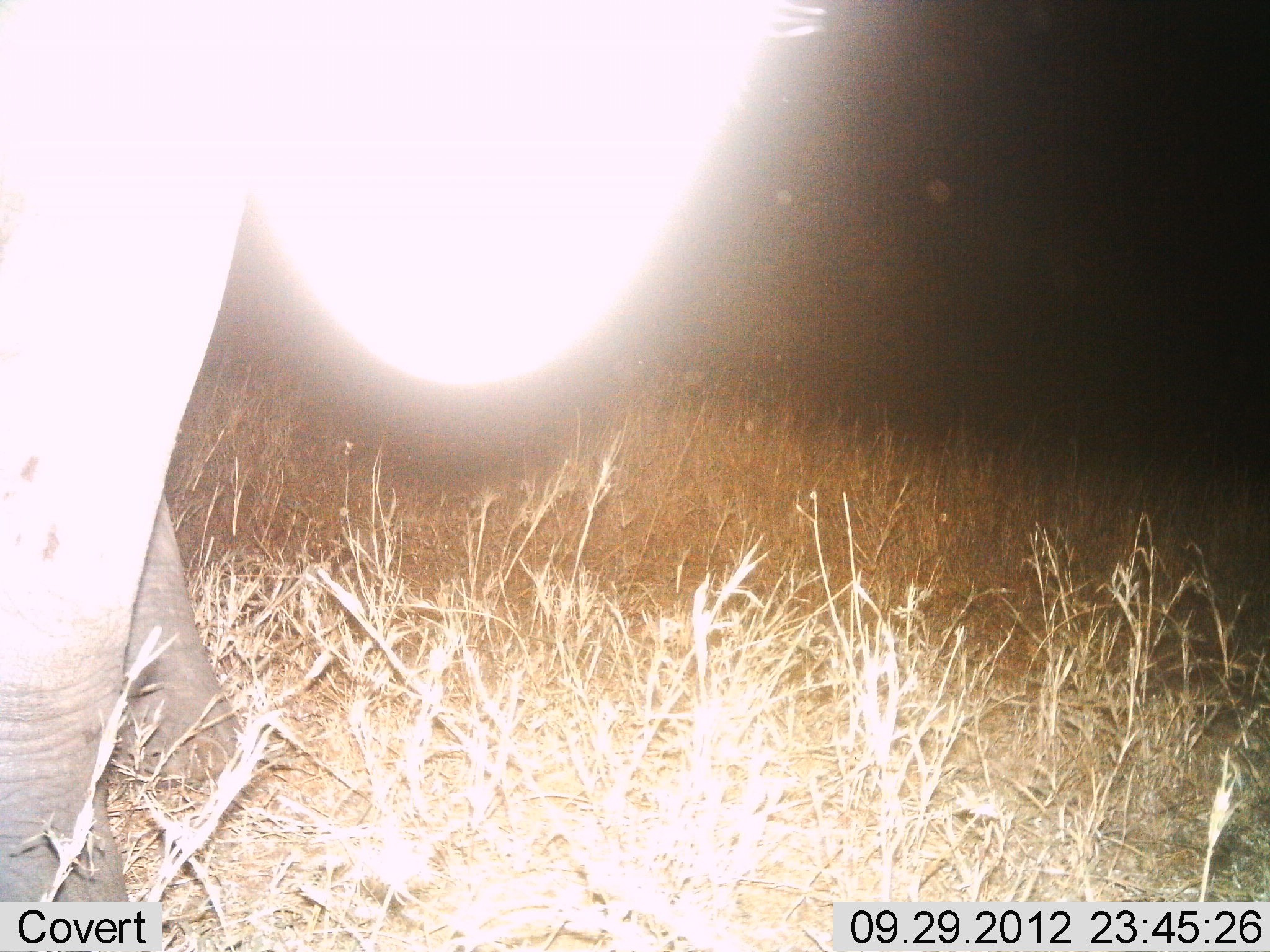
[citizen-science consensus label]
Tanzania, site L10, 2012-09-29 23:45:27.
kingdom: Animalia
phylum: Chordata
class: Mammalia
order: Proboscidea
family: Elephantidae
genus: Loxodonta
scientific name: Loxodonta africana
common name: african bush elephant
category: elephant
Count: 1.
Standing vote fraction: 80%.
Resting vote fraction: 0%.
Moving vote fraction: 20%.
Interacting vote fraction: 0%.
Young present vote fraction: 0%.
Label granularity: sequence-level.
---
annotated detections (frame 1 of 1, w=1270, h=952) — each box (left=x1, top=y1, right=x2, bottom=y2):
animal: (left=0, top=0, right=796, bottom=902)